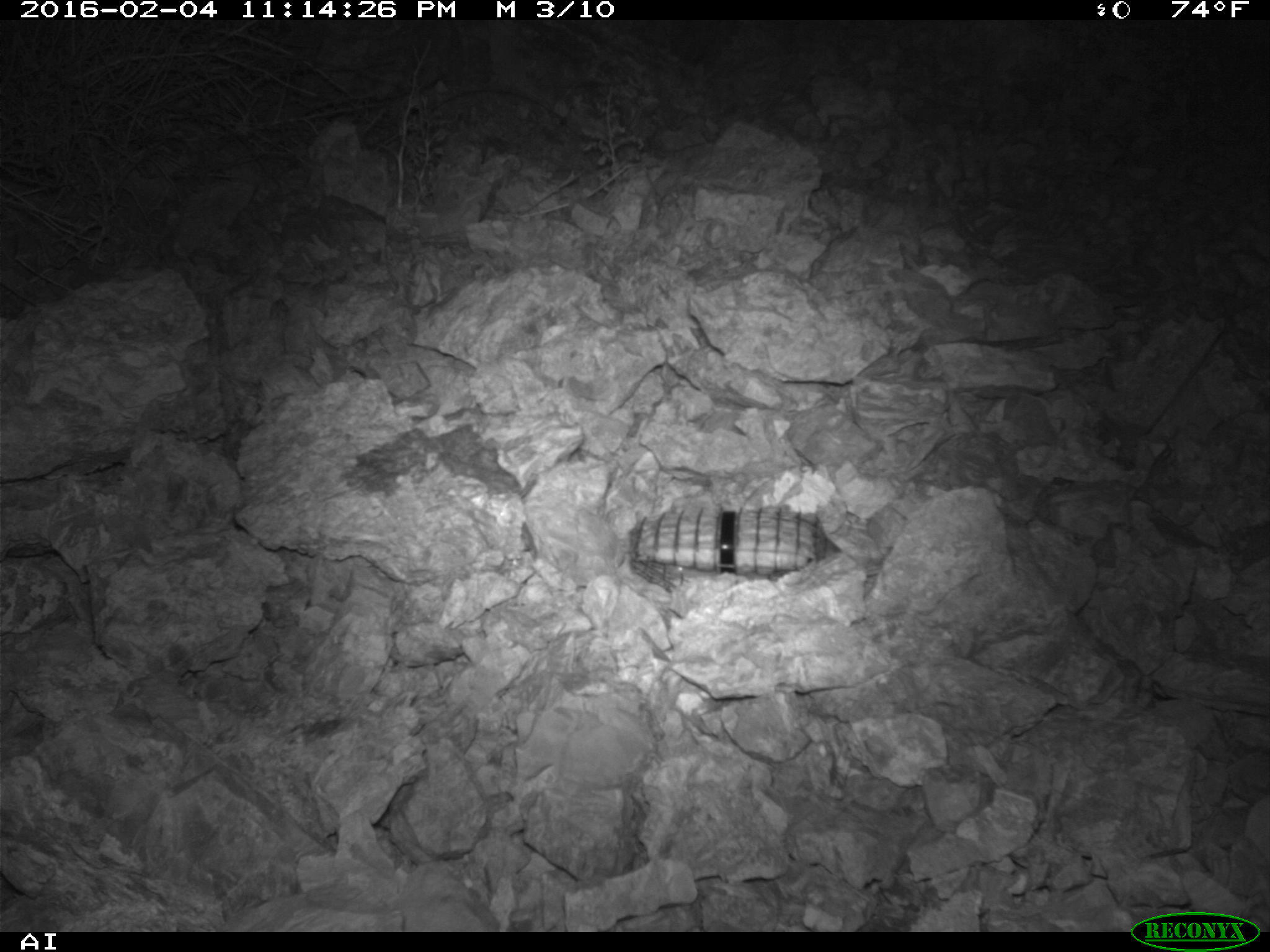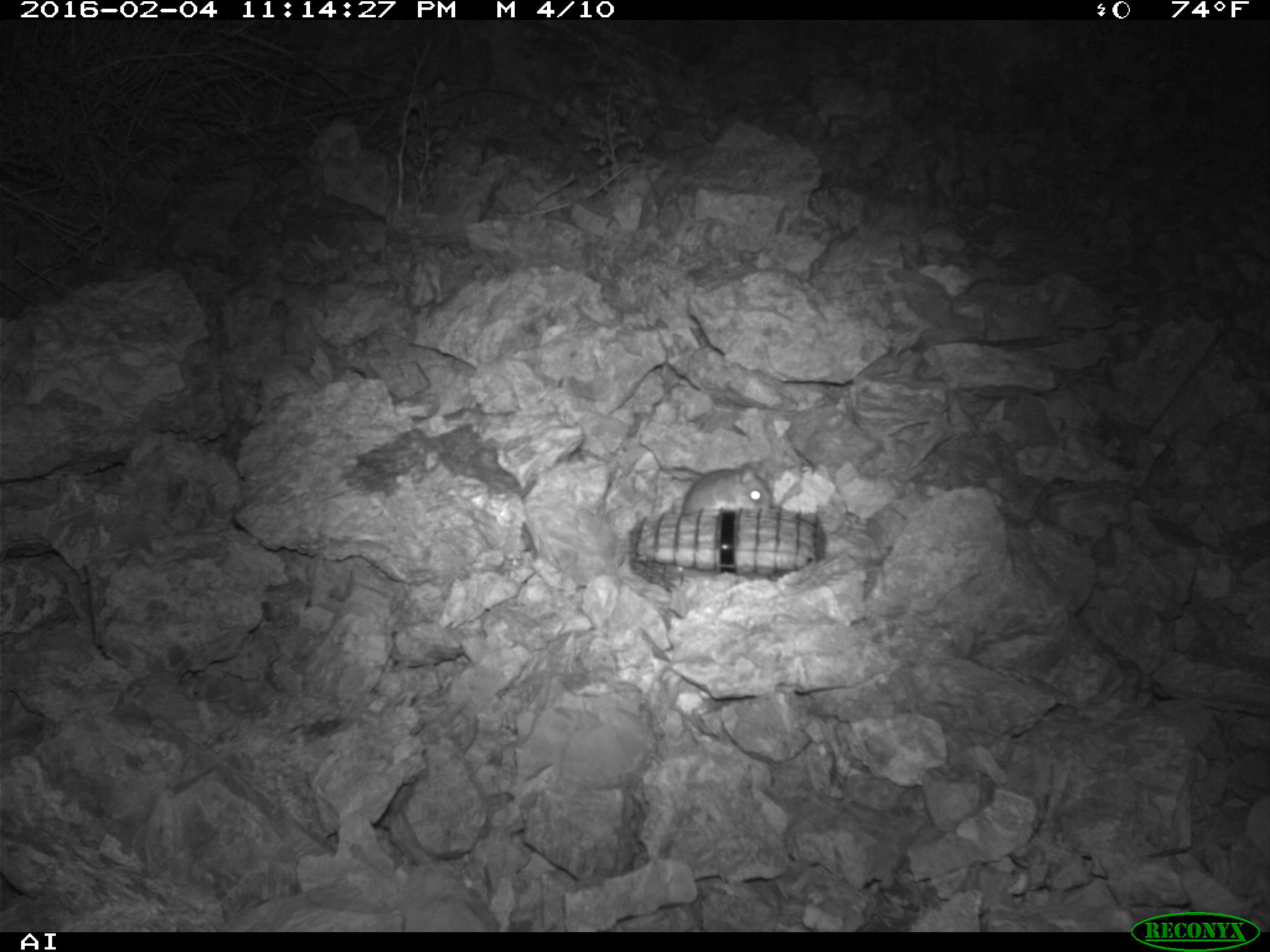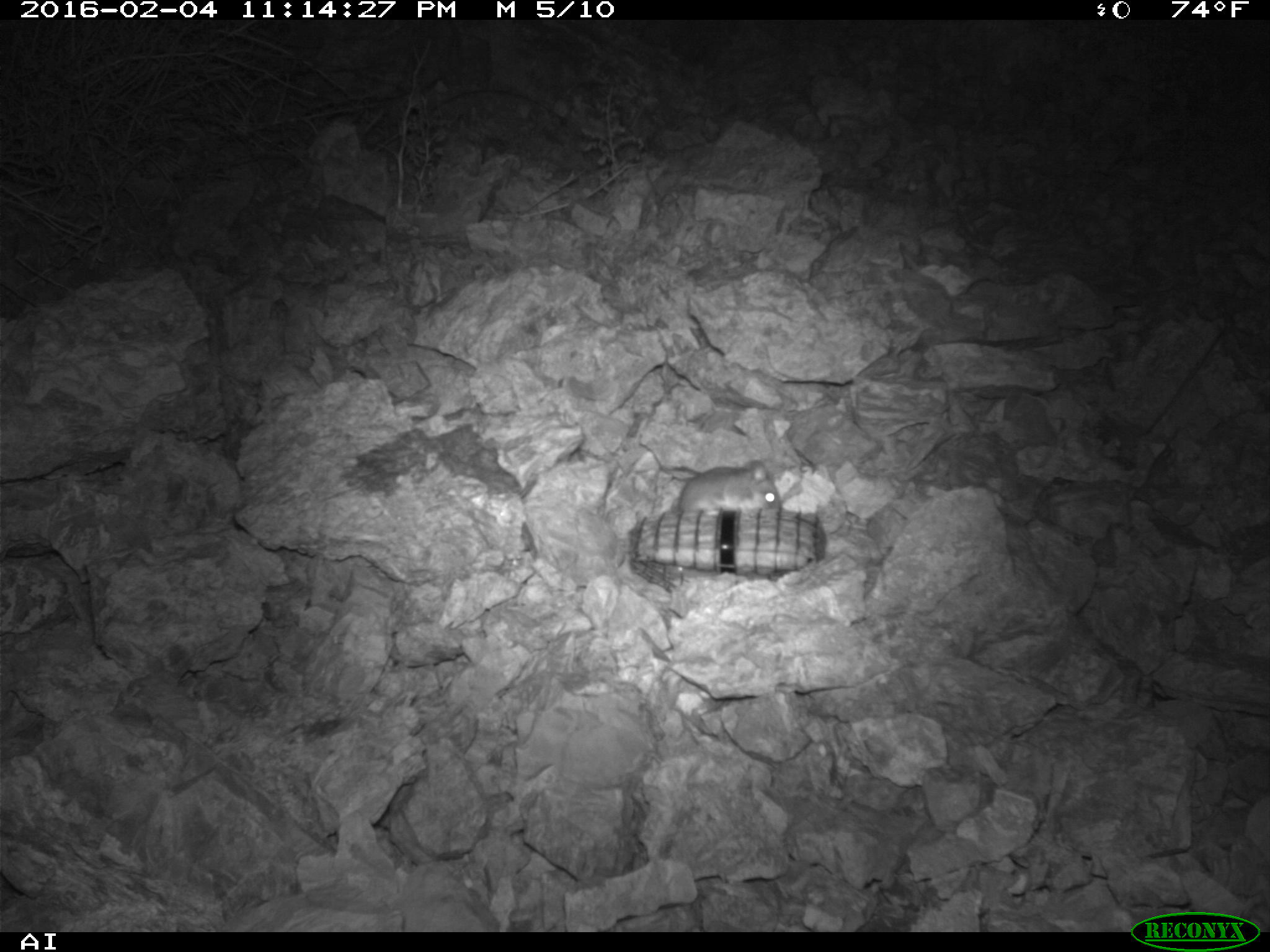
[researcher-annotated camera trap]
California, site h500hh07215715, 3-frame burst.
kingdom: Animalia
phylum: Chordata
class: Mammalia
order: Rodentia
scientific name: Rodentia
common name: rodent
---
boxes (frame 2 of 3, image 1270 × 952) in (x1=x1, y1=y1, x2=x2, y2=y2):
rodent: (x1=680, y1=464, x2=771, y2=514)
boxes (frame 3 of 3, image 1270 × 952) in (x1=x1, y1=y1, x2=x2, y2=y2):
rodent: (x1=671, y1=460, x2=781, y2=513)